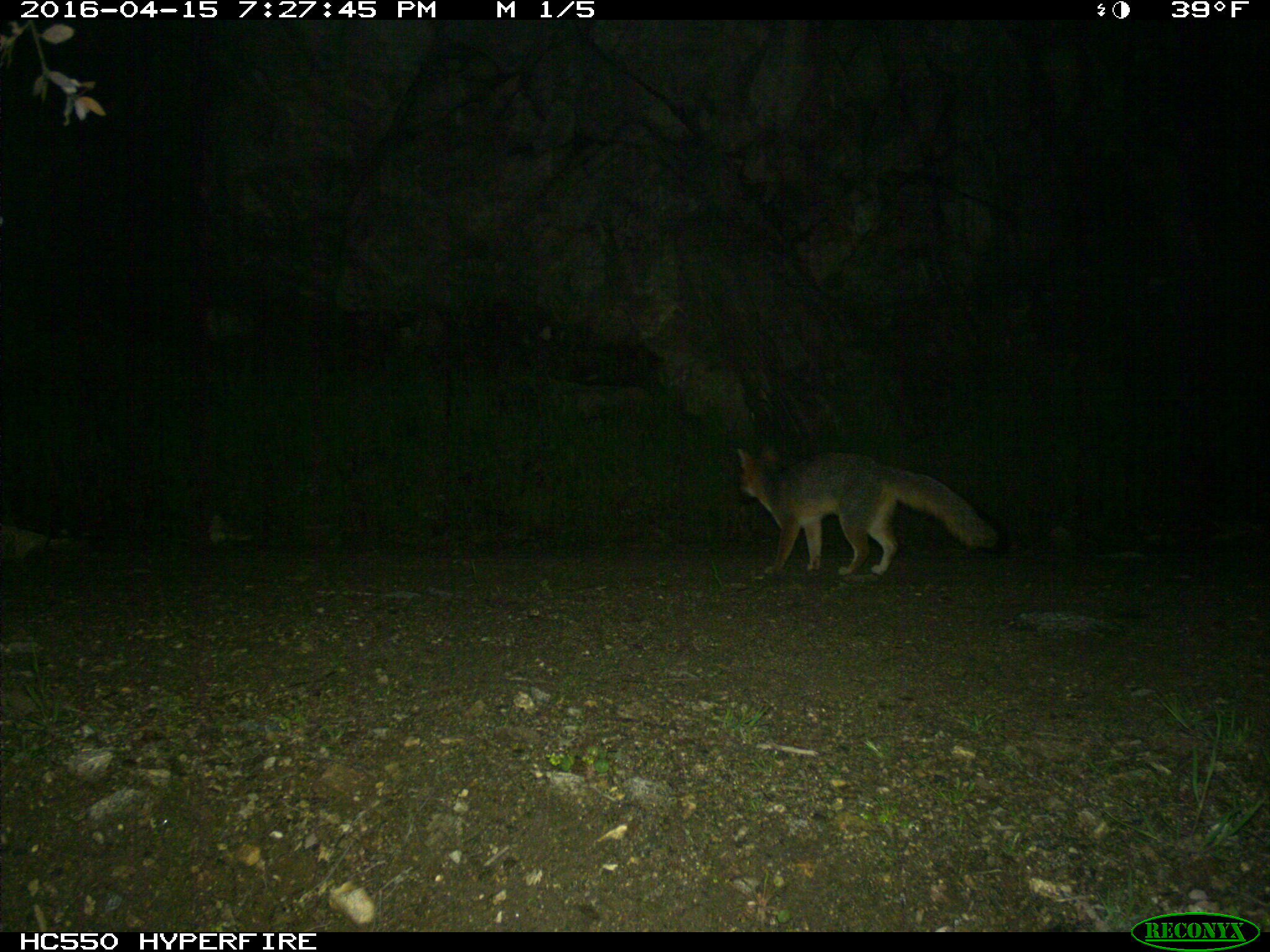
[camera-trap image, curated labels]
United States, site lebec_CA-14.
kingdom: Animalia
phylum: Chordata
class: Mammalia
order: Carnivora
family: Canidae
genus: Urocyon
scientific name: Urocyon cinereoargenteus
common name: gray fox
Urocyon cinereoargenteus (gray fox).